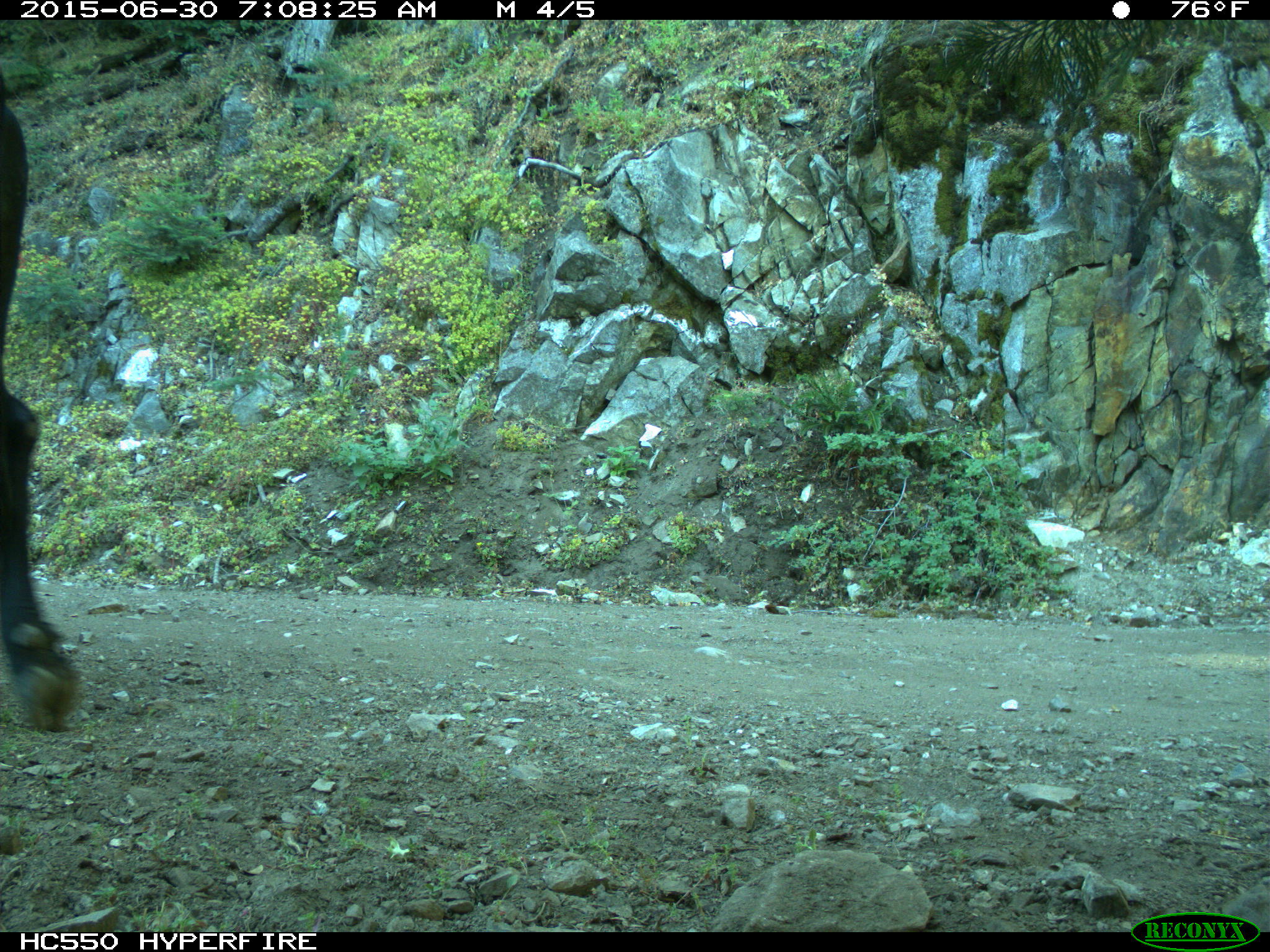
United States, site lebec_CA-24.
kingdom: Animalia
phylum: Chordata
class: Mammalia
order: Artiodactyla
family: Bovidae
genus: Bos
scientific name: Bos taurus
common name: domestic cow